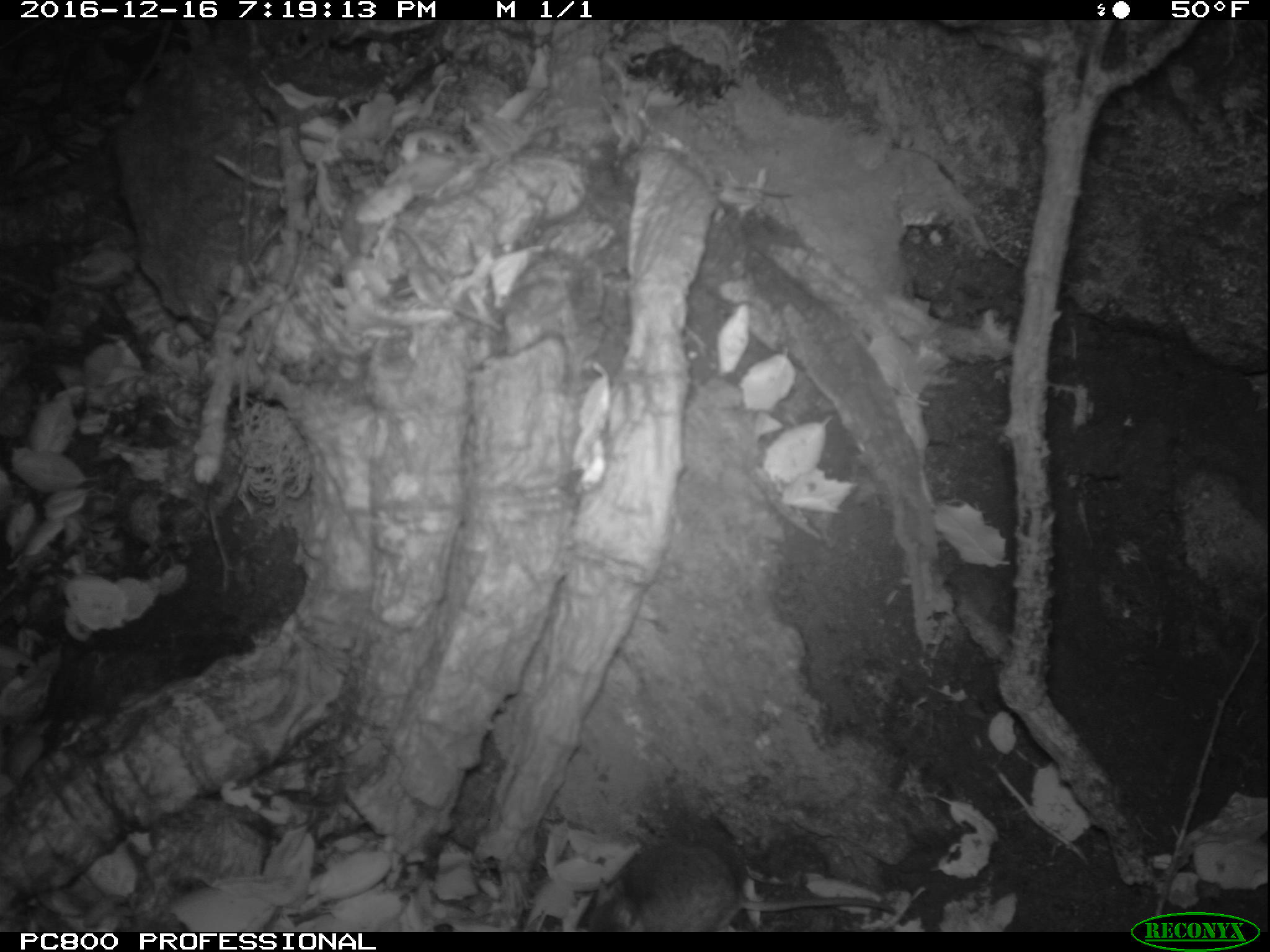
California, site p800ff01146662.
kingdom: Animalia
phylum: Chordata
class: Mammalia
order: Rodentia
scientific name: Rodentia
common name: rodent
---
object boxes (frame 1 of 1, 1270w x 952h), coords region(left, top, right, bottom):
rodent: region(574, 816, 899, 930)